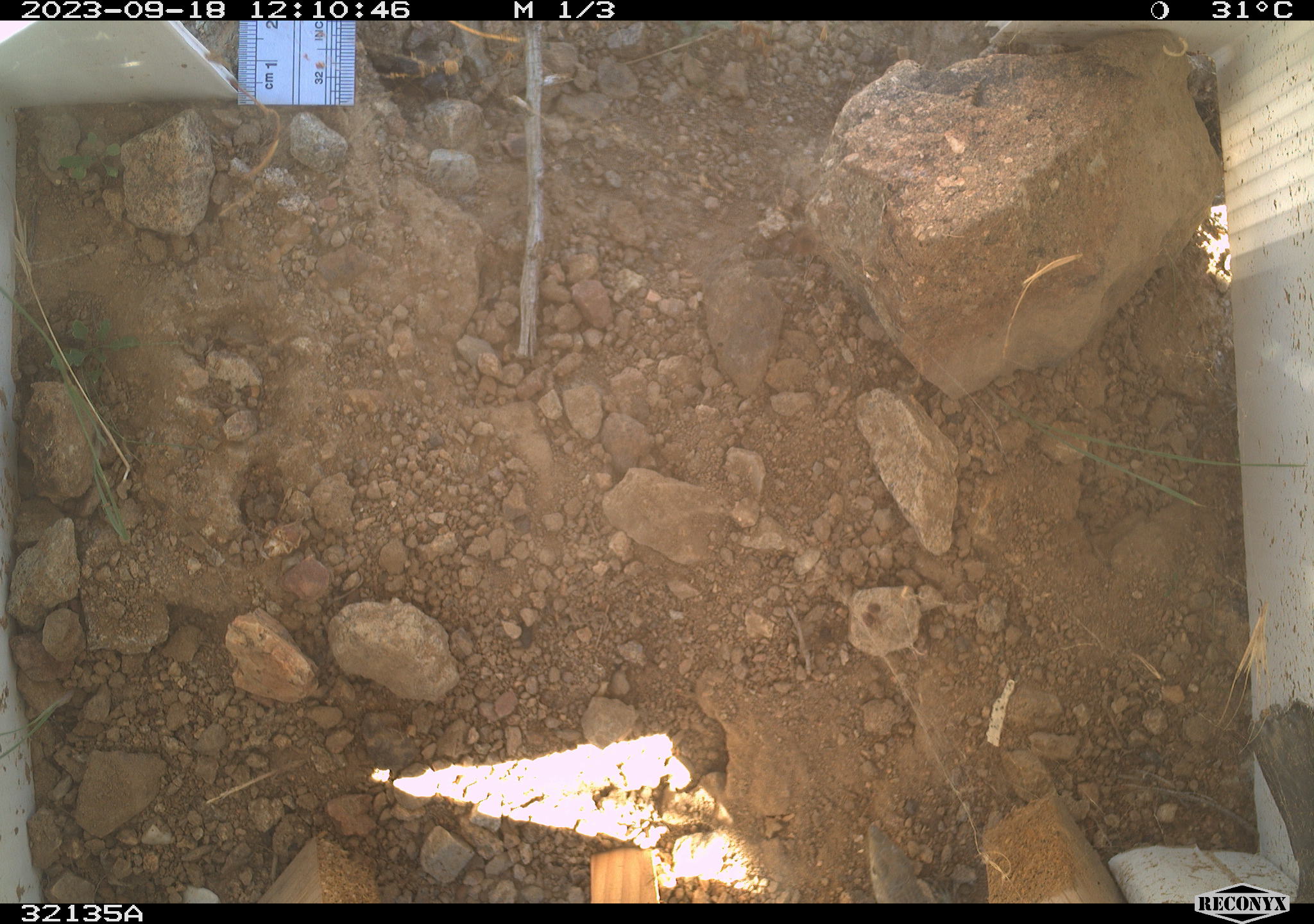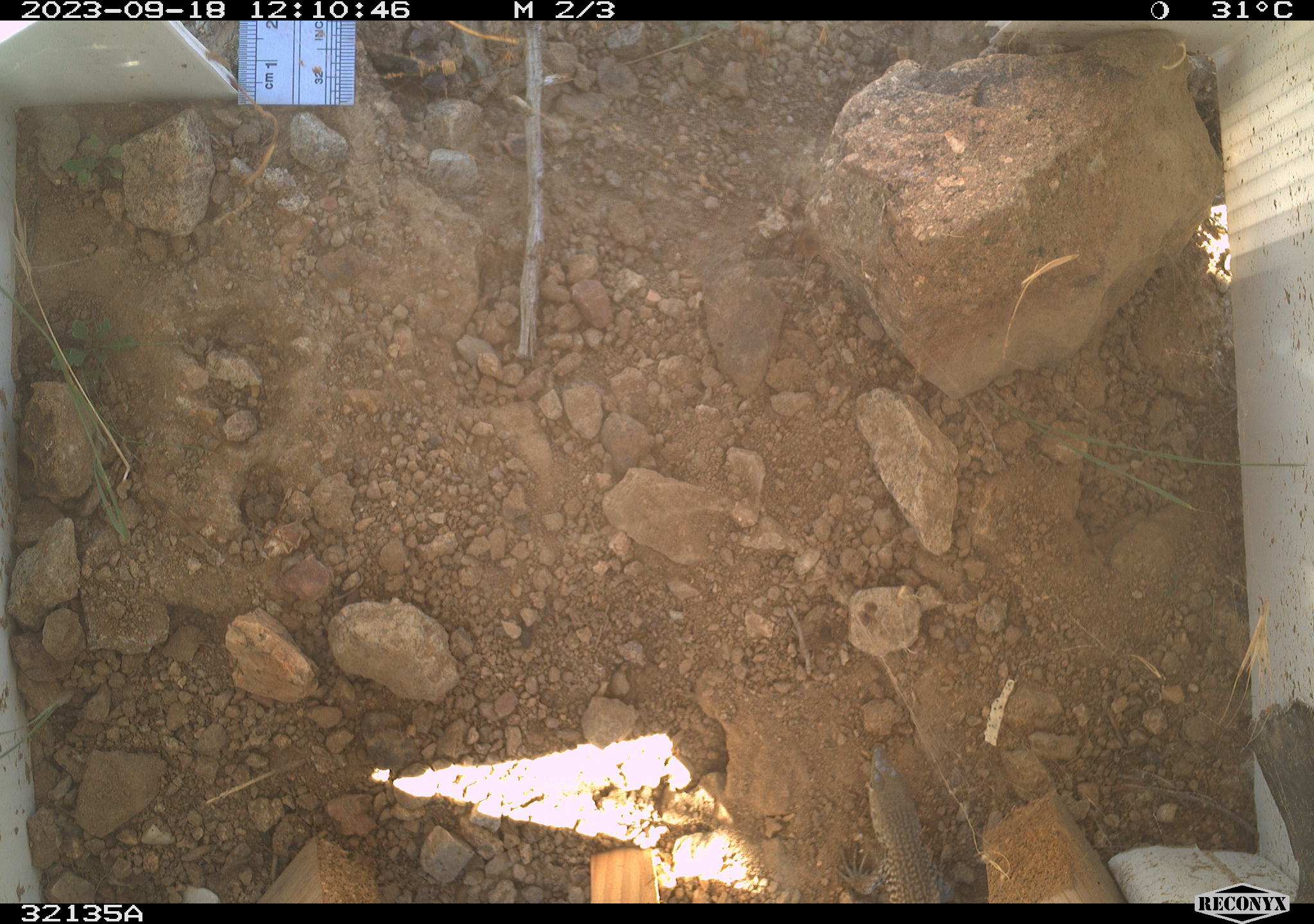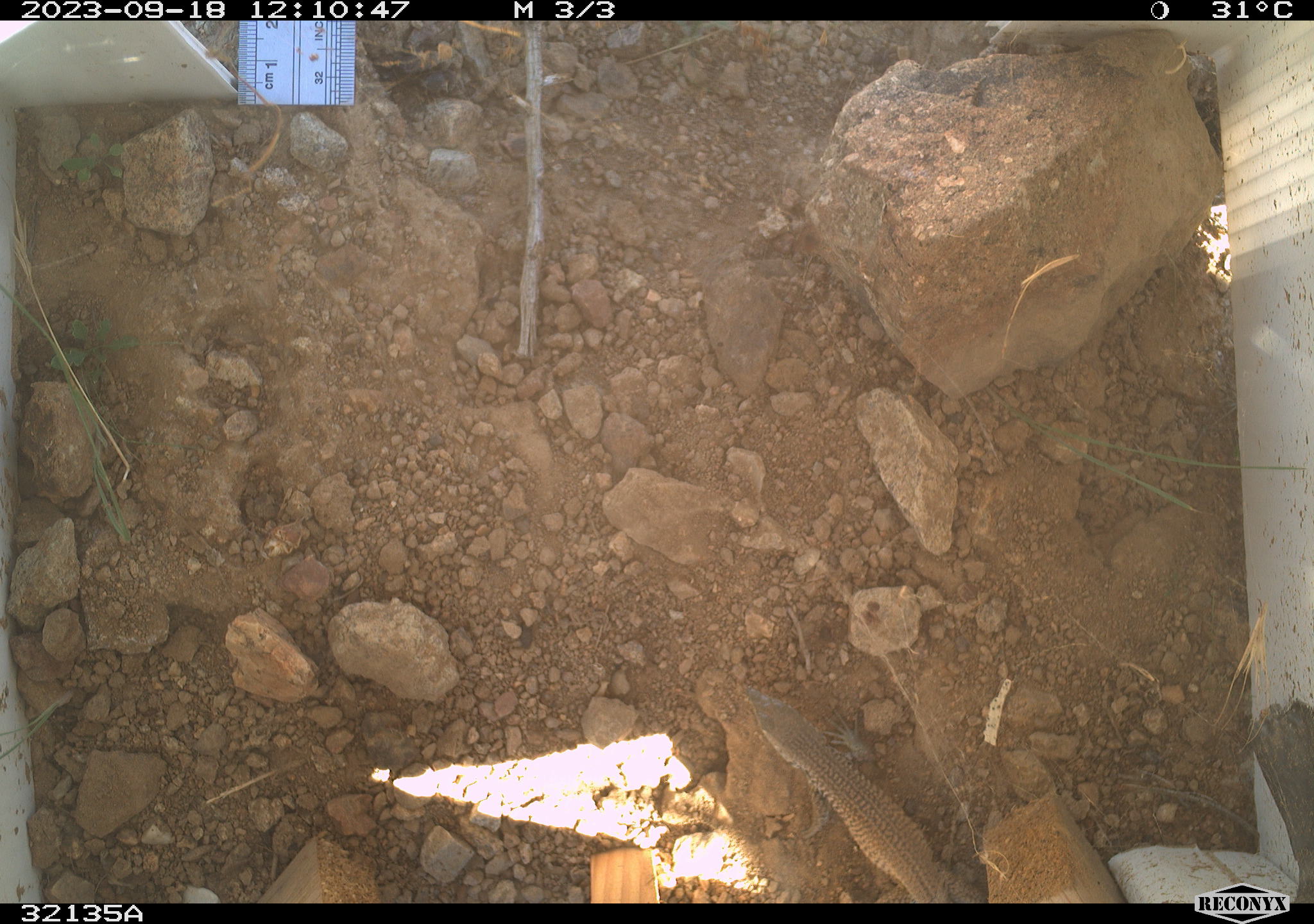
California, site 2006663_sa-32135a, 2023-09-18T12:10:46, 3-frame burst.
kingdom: Animalia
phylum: Chordata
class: Reptilia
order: Squamata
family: Phrynosomatidae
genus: Uta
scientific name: Uta stansburiana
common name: common side-blotched lizard